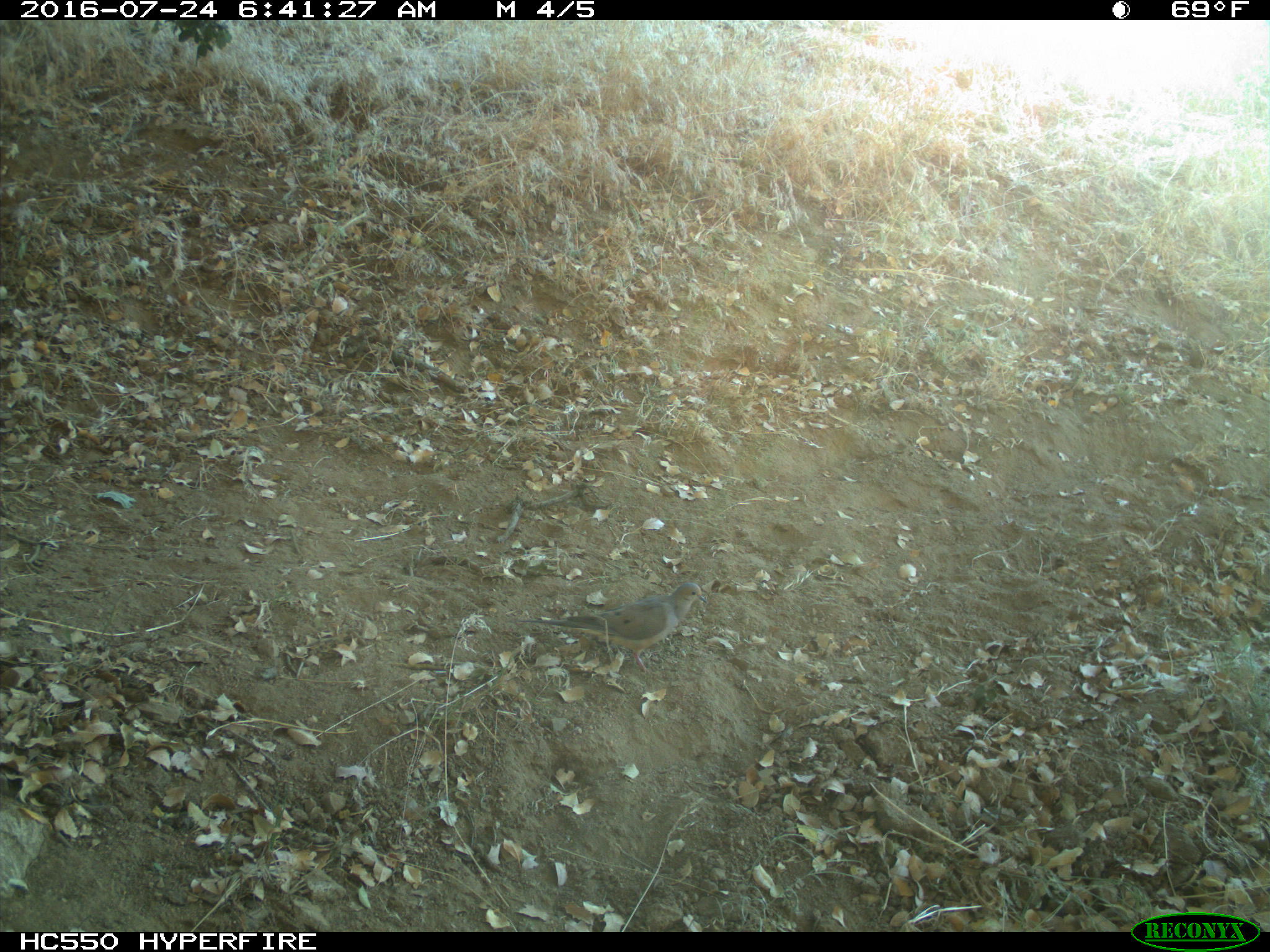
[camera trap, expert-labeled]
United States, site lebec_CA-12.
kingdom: Animalia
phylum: Chordata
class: Aves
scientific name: Aves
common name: birds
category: unidentified bird